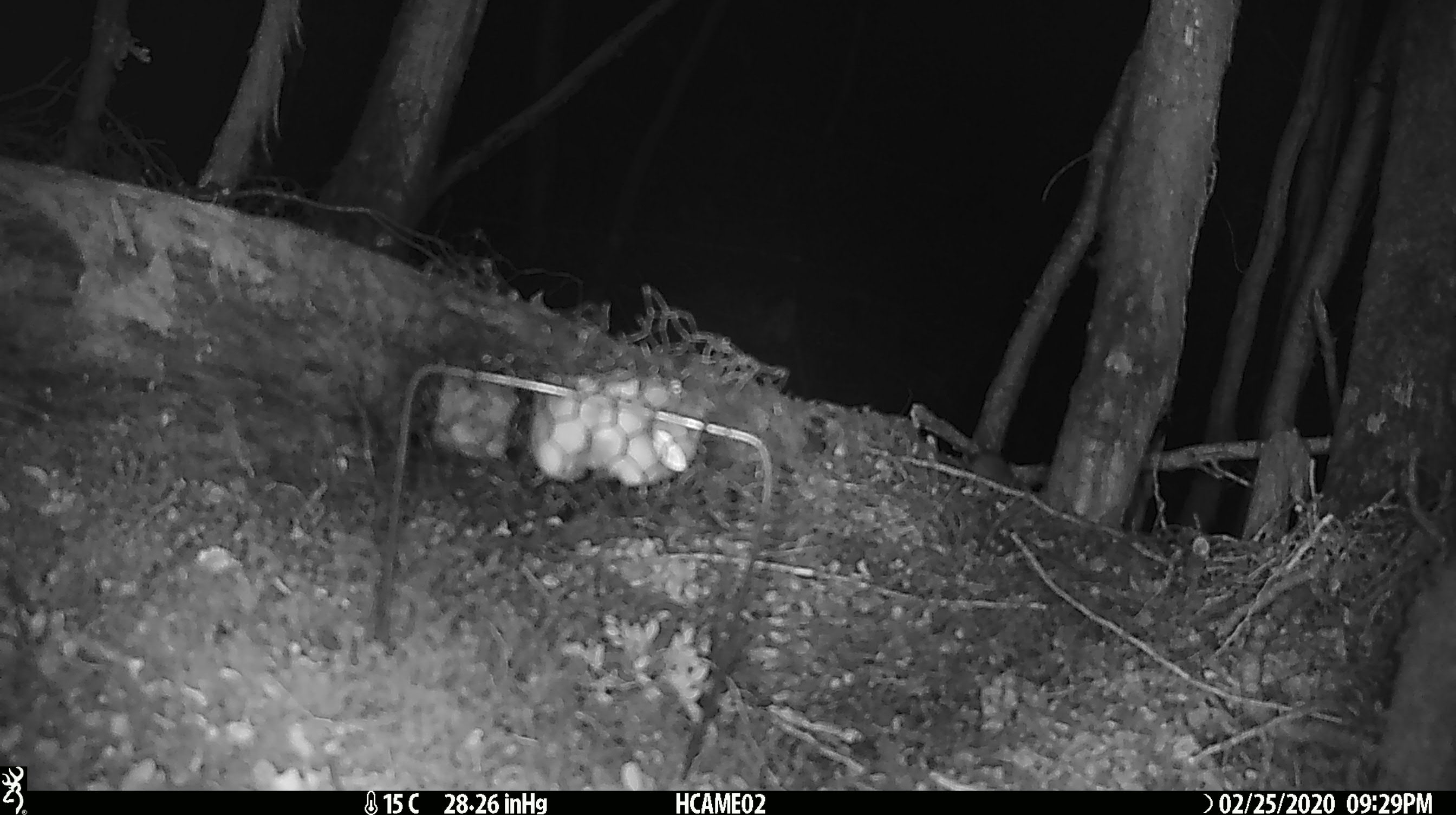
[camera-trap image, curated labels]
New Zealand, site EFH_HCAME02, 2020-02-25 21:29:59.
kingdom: Animalia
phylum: Chordata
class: Mammalia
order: Rodentia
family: Muridae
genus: Mus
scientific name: Mus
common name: mouse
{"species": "mouse (Mus)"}